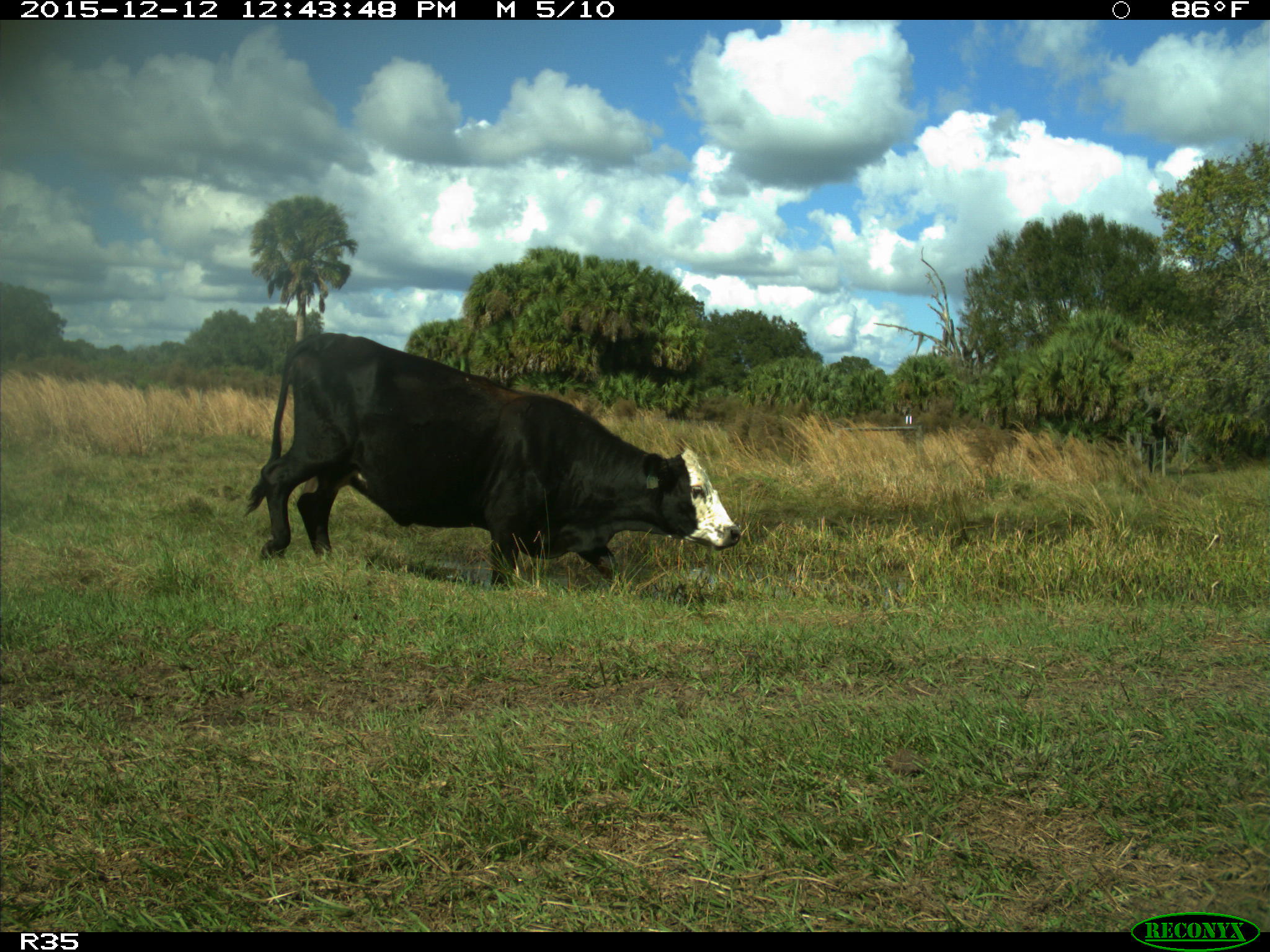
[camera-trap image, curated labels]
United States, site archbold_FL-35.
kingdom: Animalia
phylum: Chordata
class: Mammalia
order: Artiodactyla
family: Bovidae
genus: Bos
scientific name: Bos taurus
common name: domestic cow